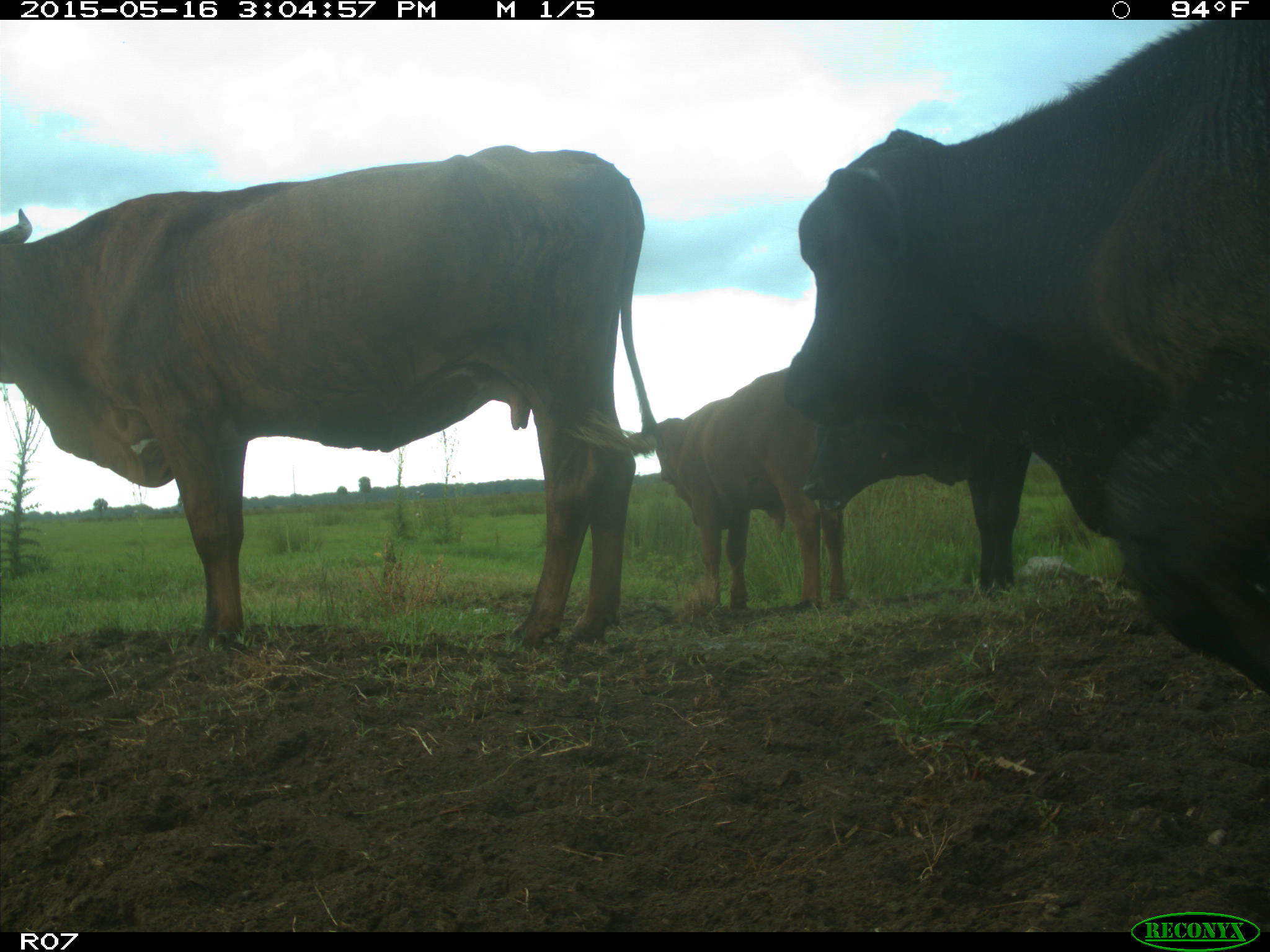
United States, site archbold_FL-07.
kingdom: Animalia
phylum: Chordata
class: Mammalia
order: Artiodactyla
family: Bovidae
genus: Bos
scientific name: Bos taurus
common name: domestic cow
Bos taurus (domestic cow).